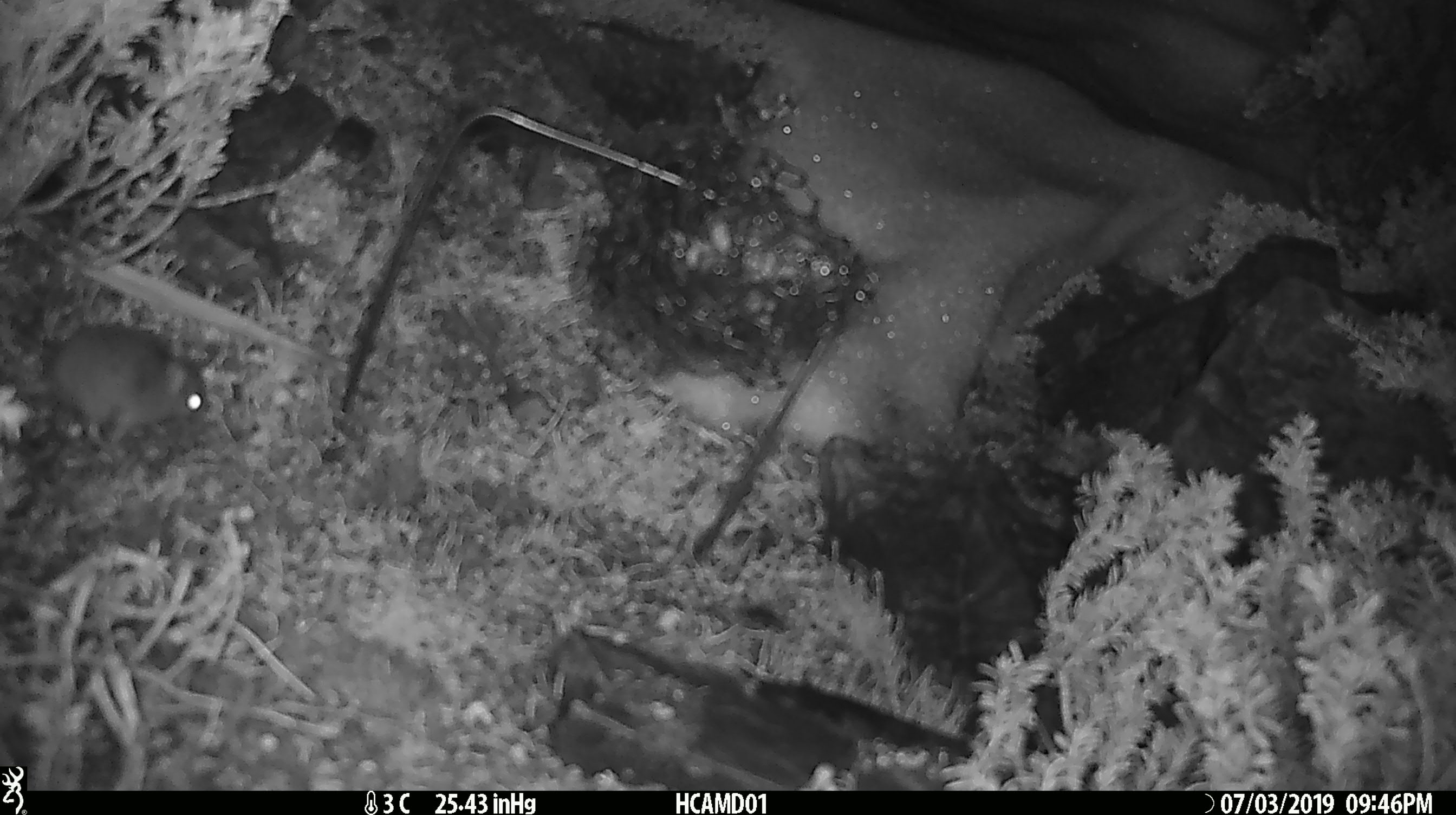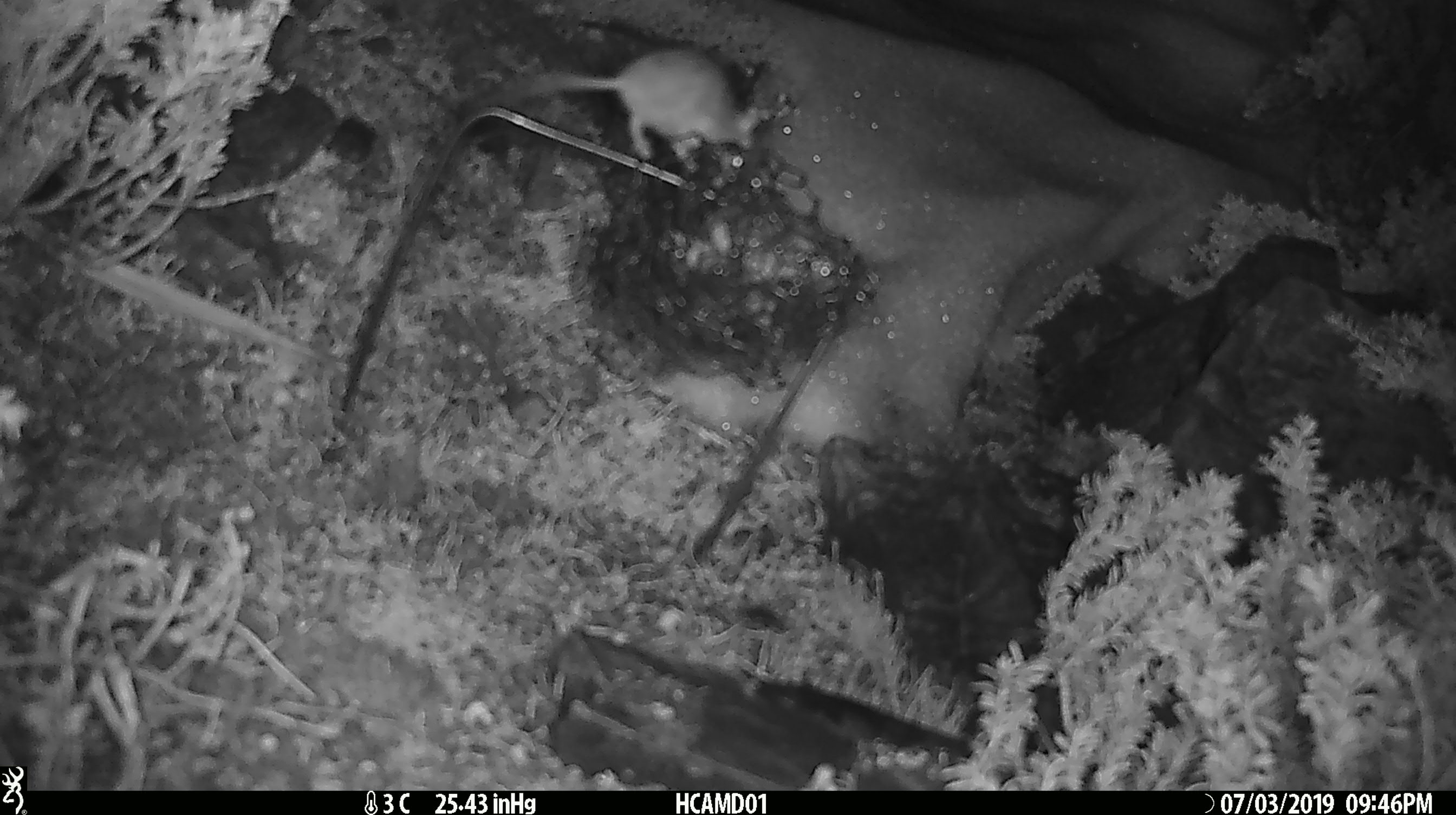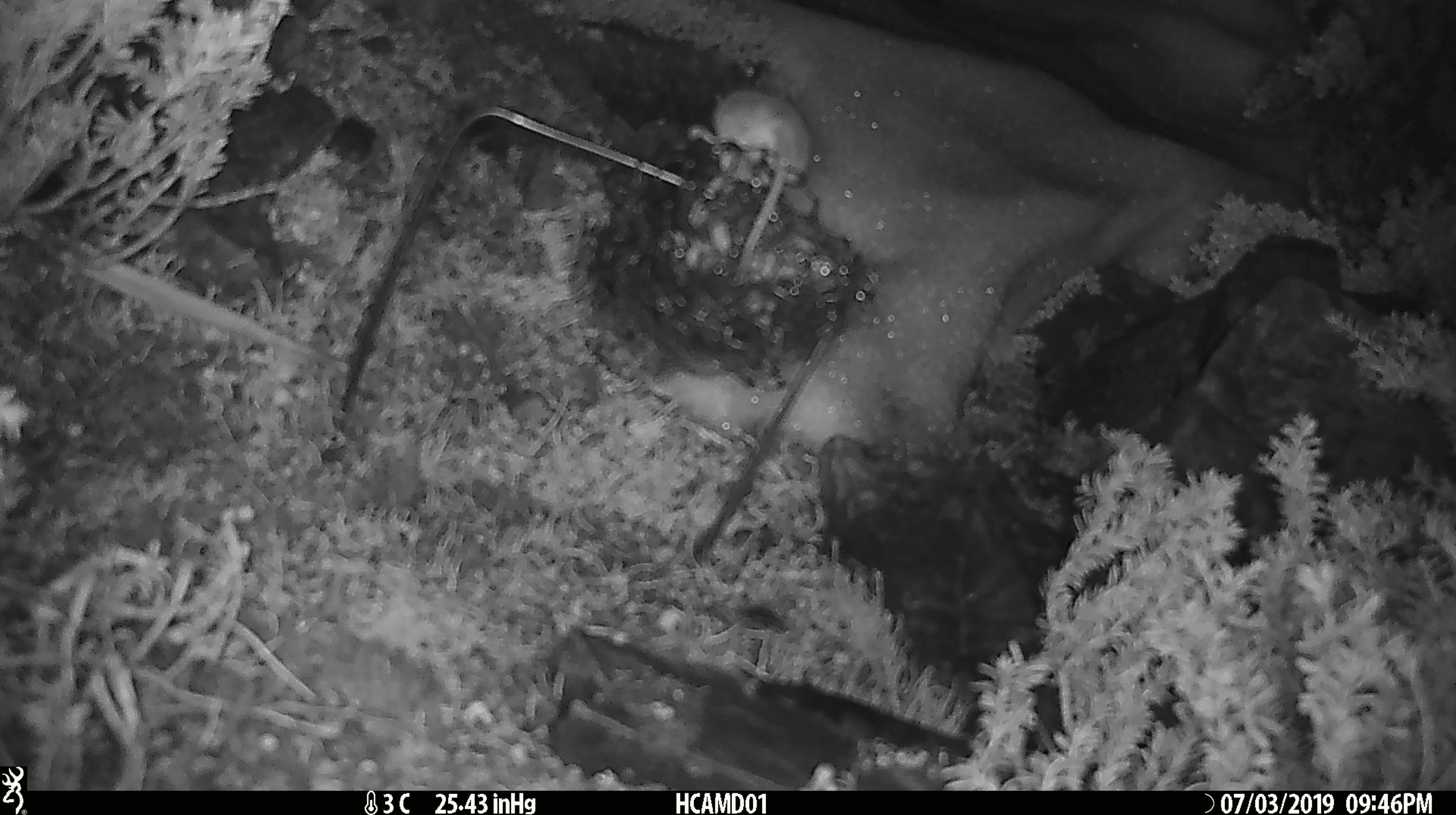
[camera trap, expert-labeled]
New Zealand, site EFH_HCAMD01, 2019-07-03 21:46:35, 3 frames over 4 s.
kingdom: Animalia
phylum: Chordata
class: Mammalia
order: Rodentia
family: Muridae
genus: Mus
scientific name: Mus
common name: mouse